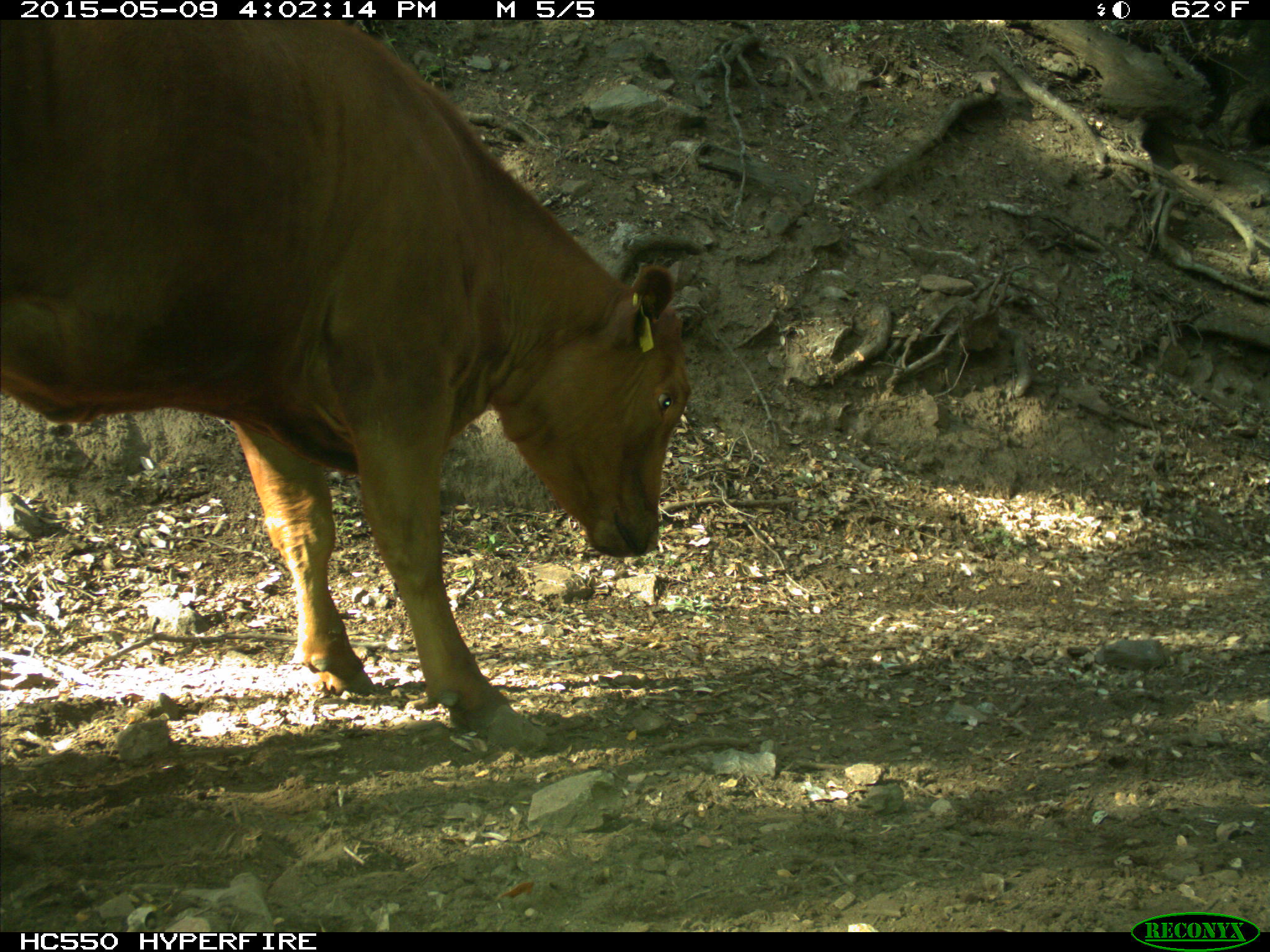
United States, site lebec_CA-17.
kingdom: Animalia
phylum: Chordata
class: Mammalia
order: Artiodactyla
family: Bovidae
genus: Bos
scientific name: Bos taurus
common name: domestic cow